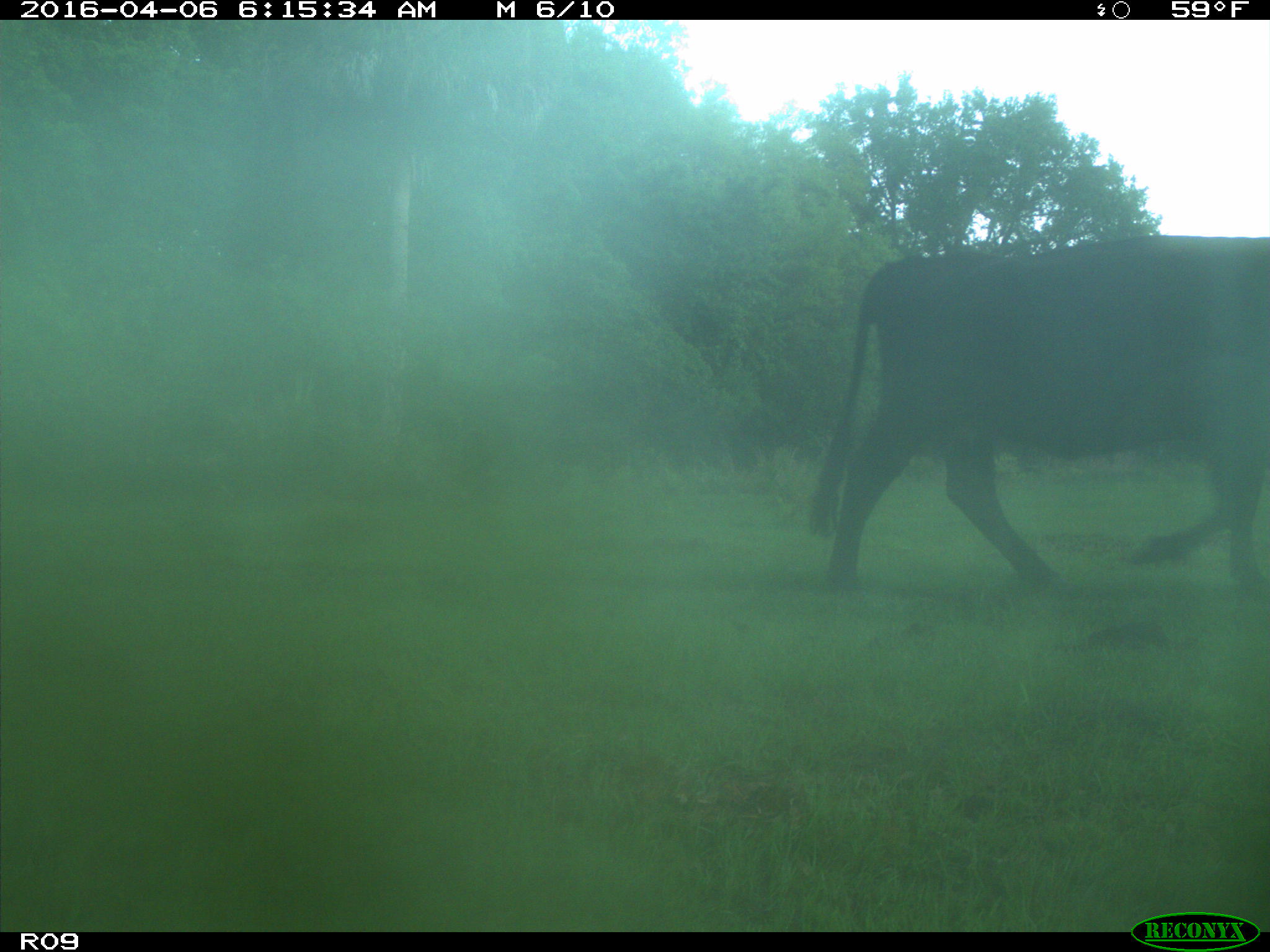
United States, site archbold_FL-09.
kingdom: Animalia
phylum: Chordata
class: Mammalia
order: Artiodactyla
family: Bovidae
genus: Bos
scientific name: Bos taurus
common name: domestic cow